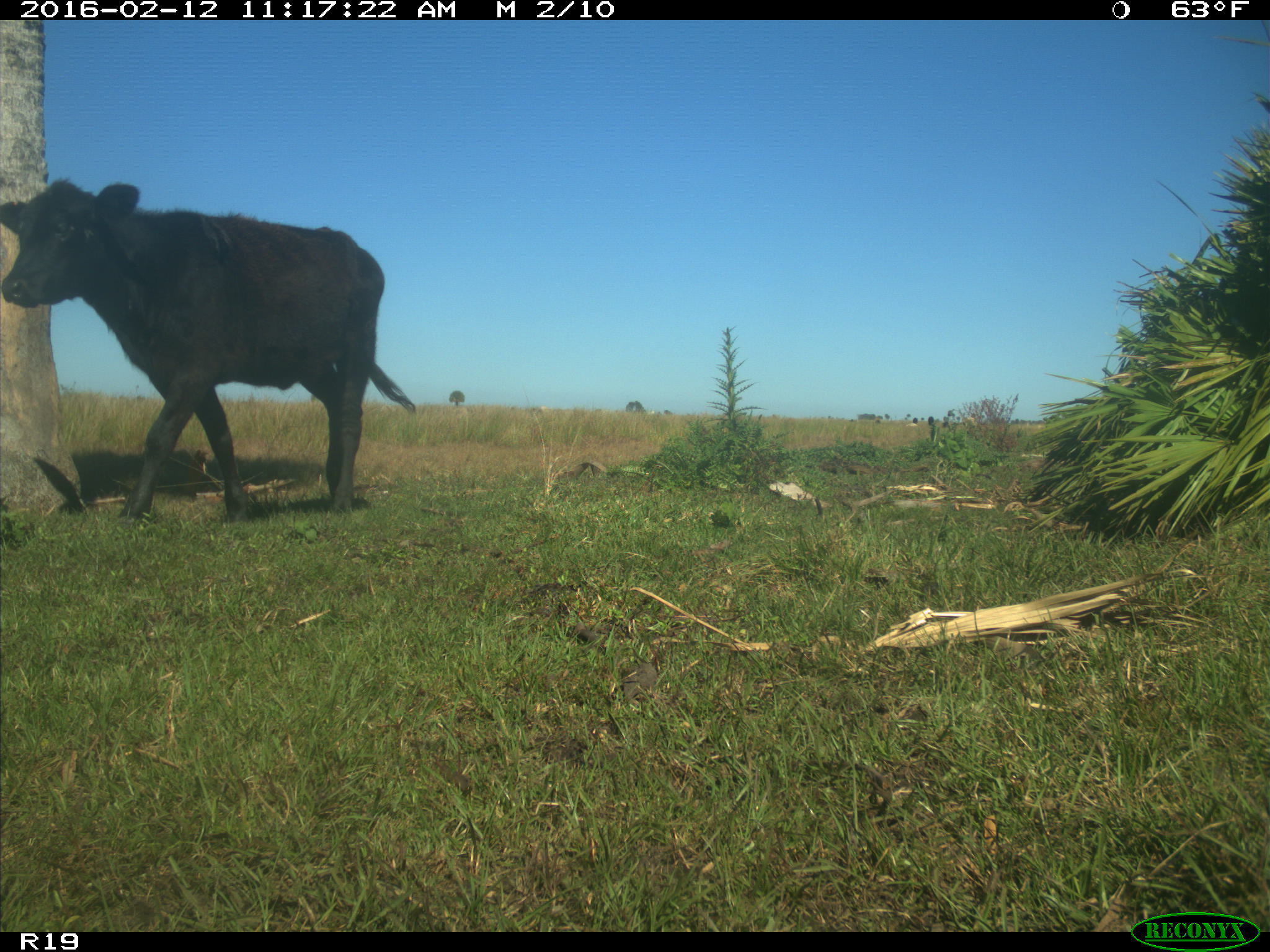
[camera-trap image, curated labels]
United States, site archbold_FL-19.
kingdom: Animalia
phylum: Chordata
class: Mammalia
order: Artiodactyla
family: Bovidae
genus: Bos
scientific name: Bos taurus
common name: domestic cow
Bos taurus (domestic cow).